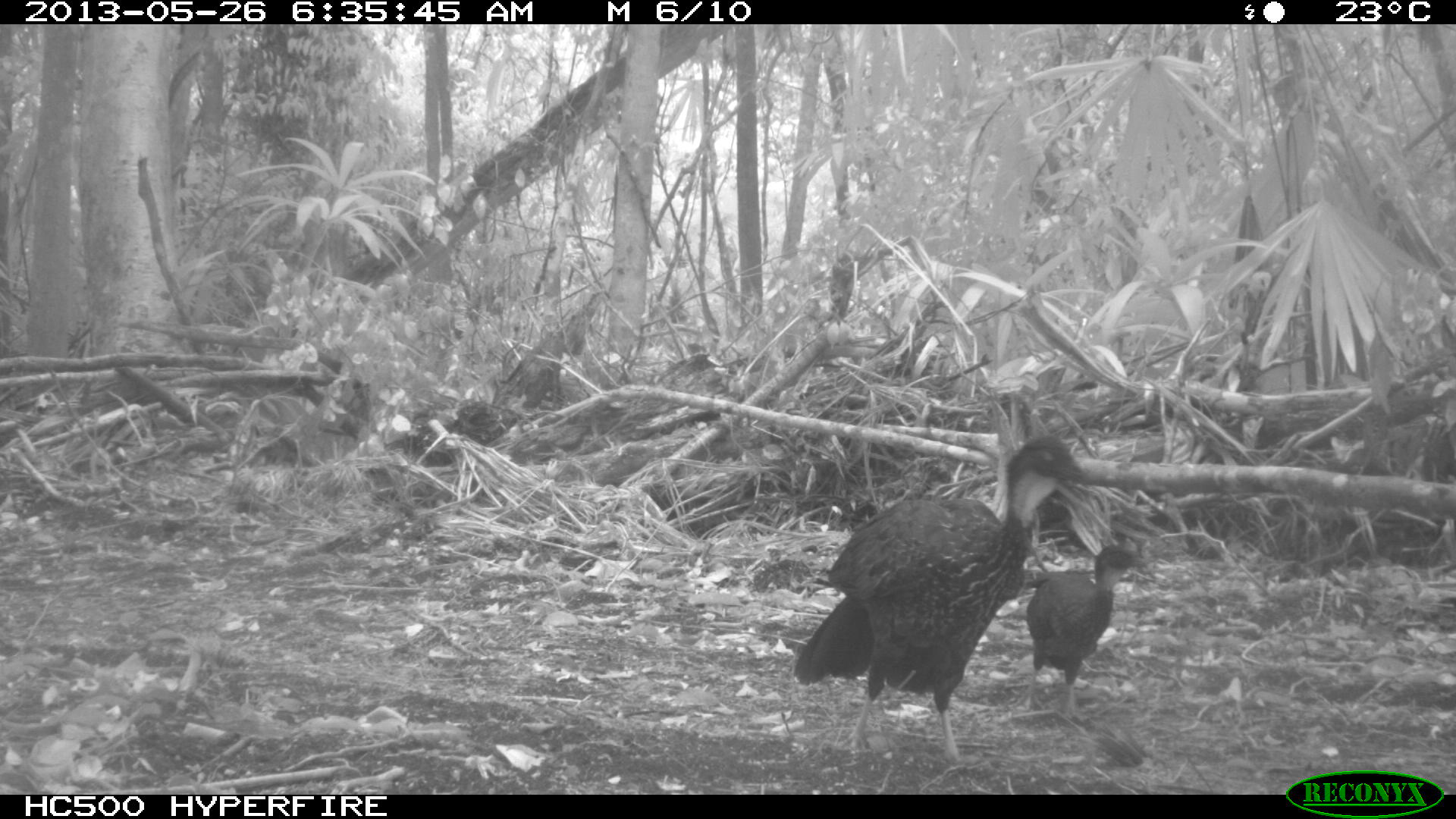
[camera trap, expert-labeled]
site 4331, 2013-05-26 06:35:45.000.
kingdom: Animalia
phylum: Chordata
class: Aves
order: Galliformes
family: Cracidae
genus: Penelope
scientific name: Penelope purpurascens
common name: crested guan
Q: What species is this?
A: Penelope purpurascens (crested guan).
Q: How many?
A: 2.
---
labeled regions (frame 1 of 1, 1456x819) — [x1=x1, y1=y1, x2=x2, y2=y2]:
penelope purpurascens: [x1=792, y1=436, x2=1093, y2=769]; [x1=1013, y1=543, x2=1148, y2=720]